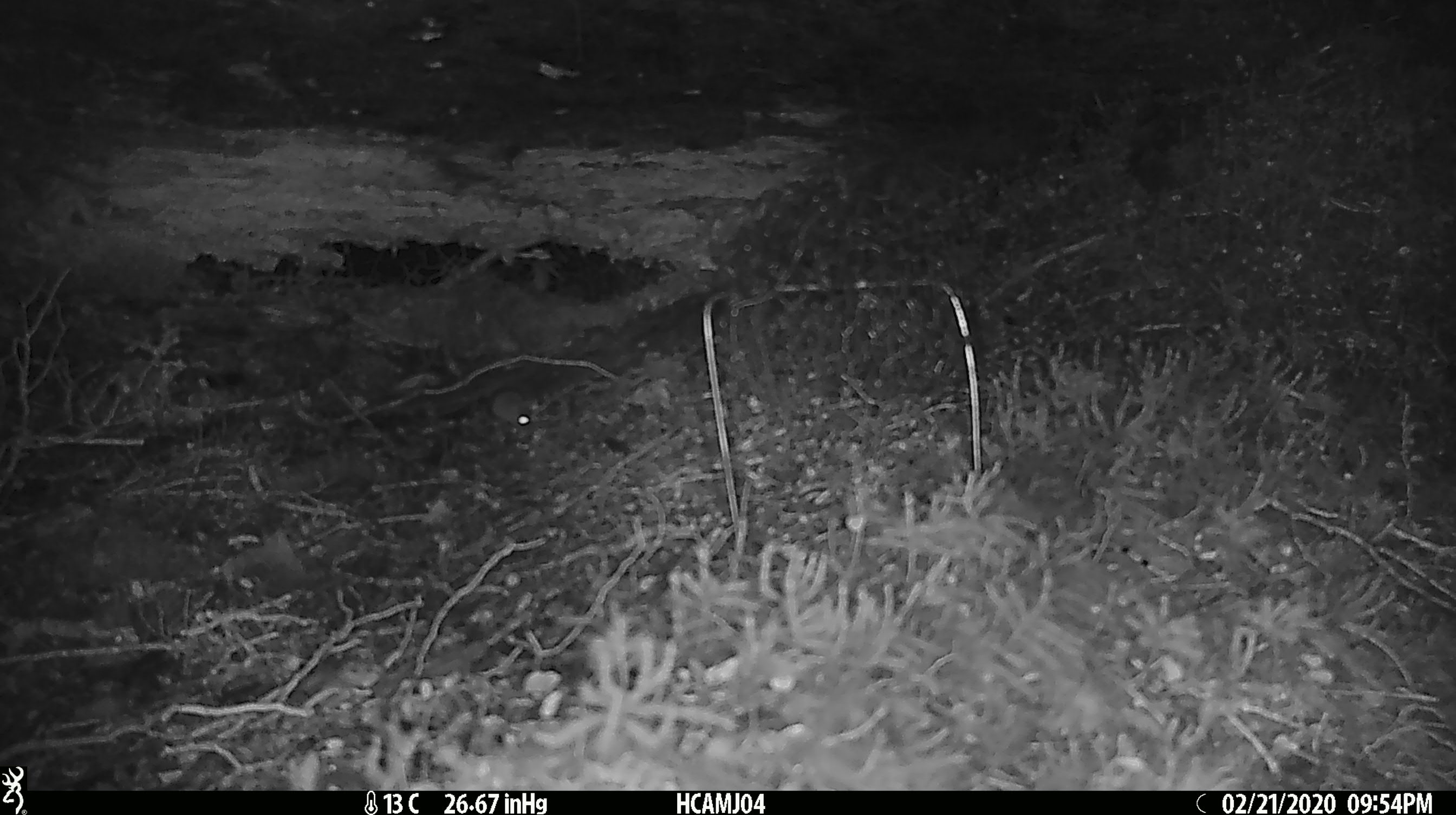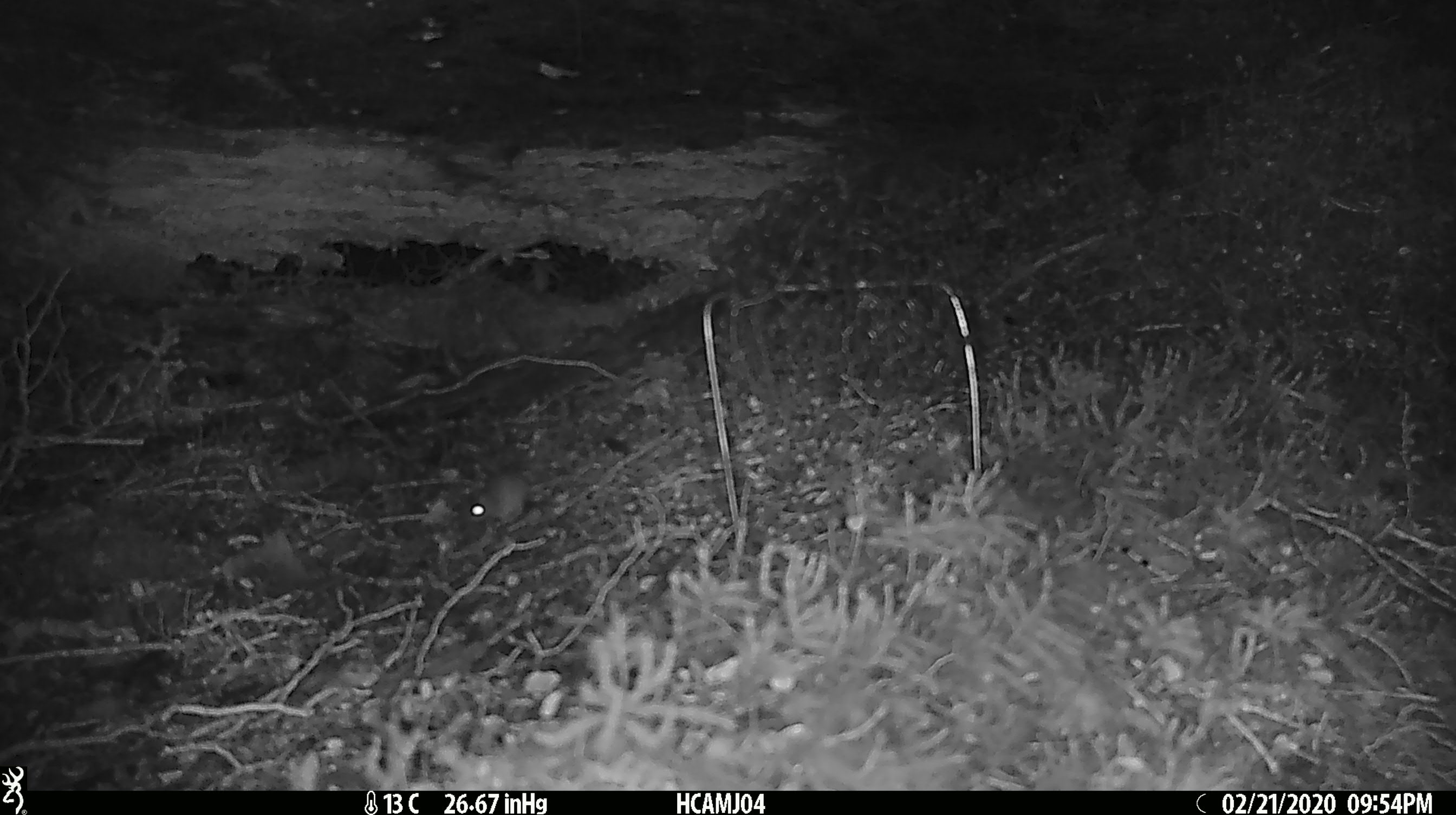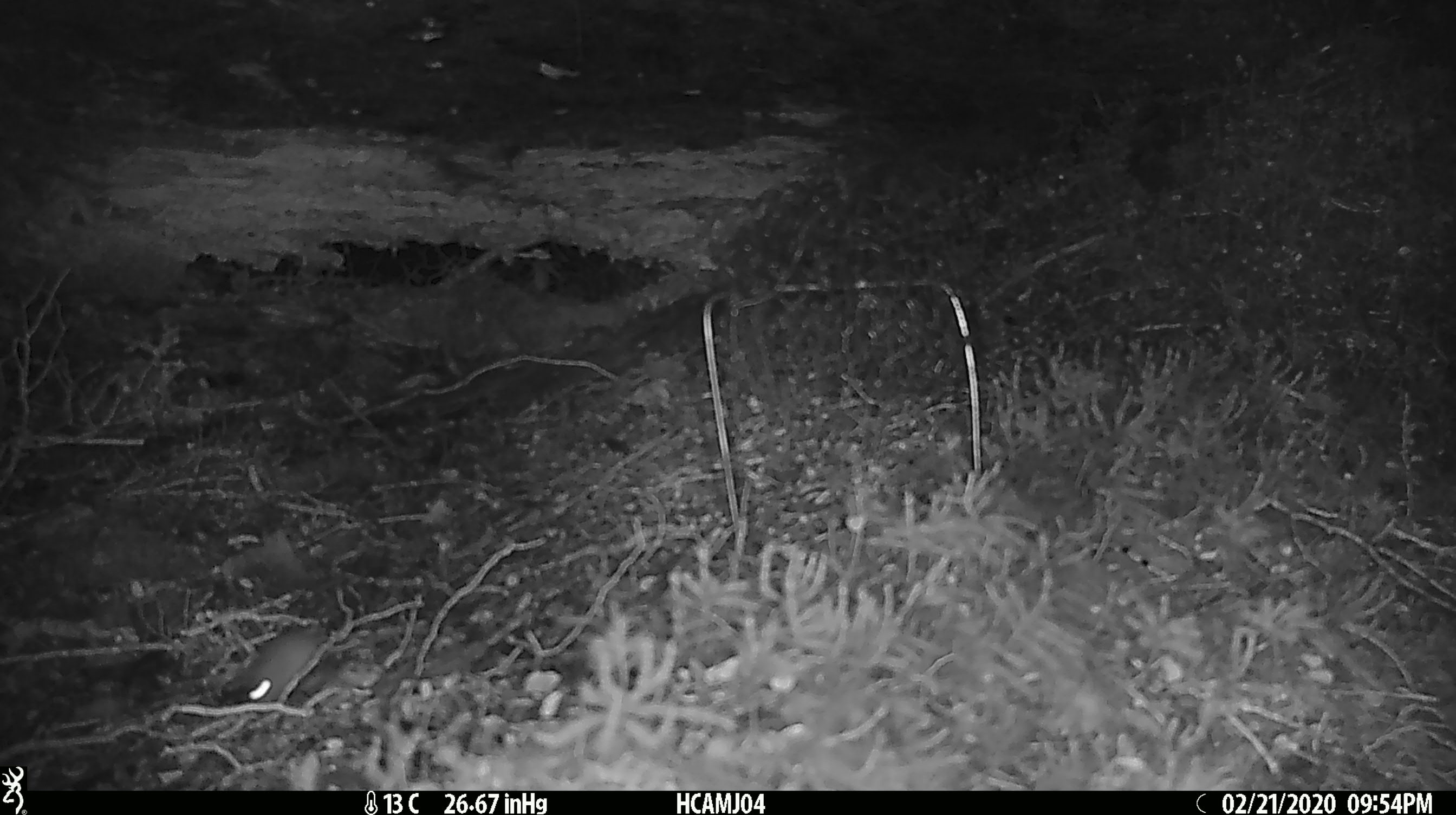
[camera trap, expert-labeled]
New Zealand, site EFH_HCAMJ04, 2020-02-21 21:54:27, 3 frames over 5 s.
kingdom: Animalia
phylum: Chordata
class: Mammalia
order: Rodentia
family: Muridae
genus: Mus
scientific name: Mus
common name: mouse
Mouse (Mus).